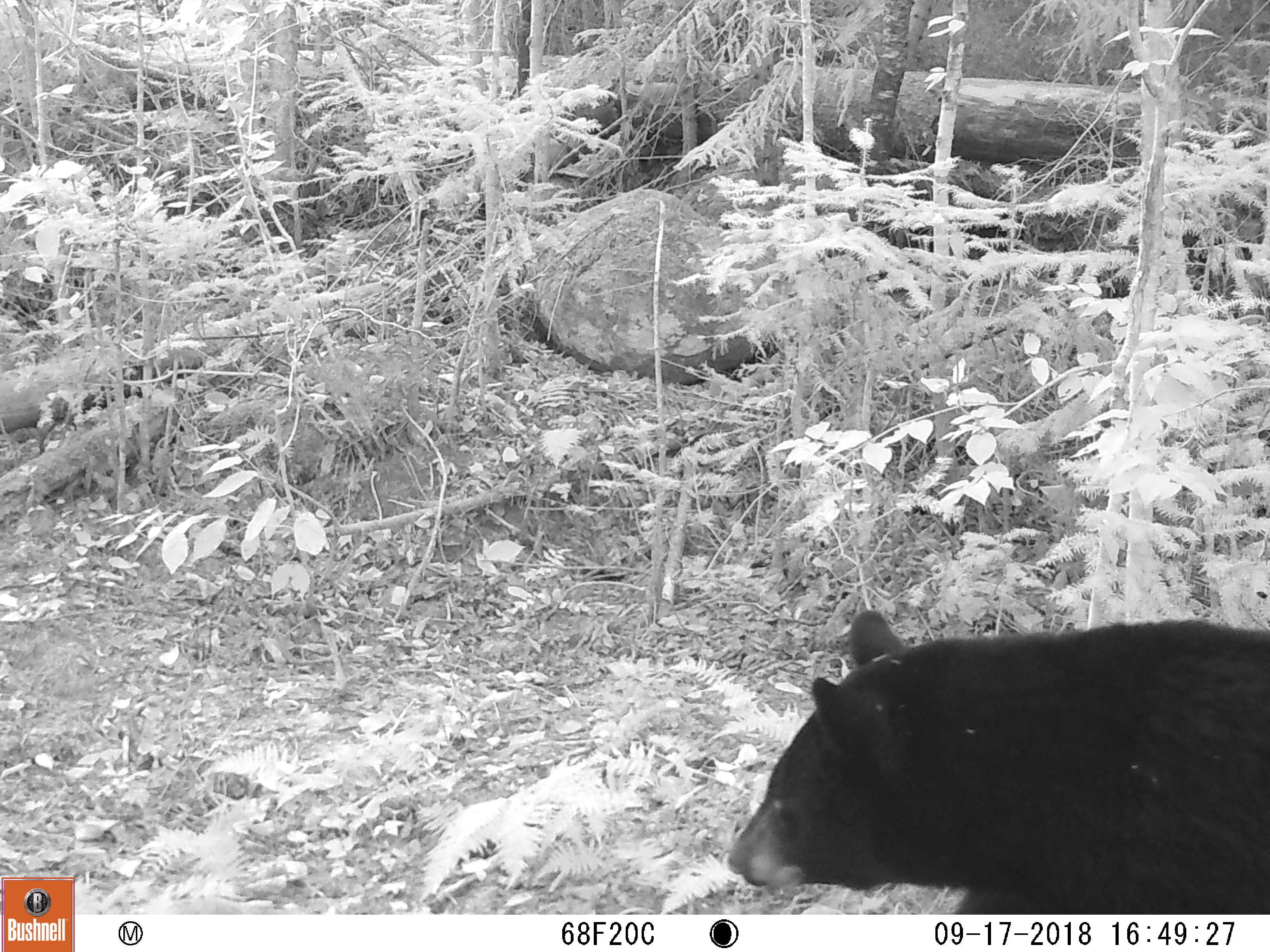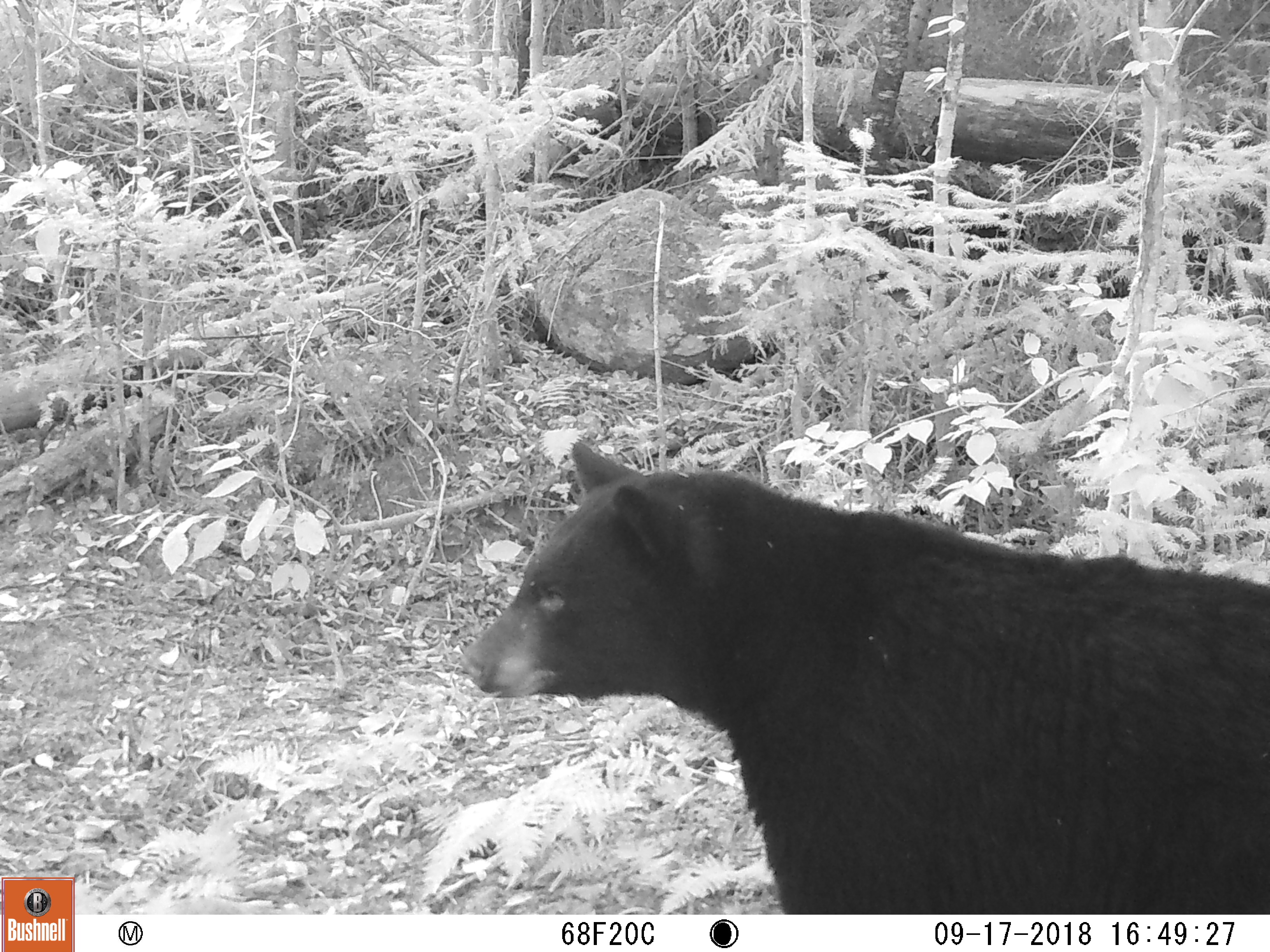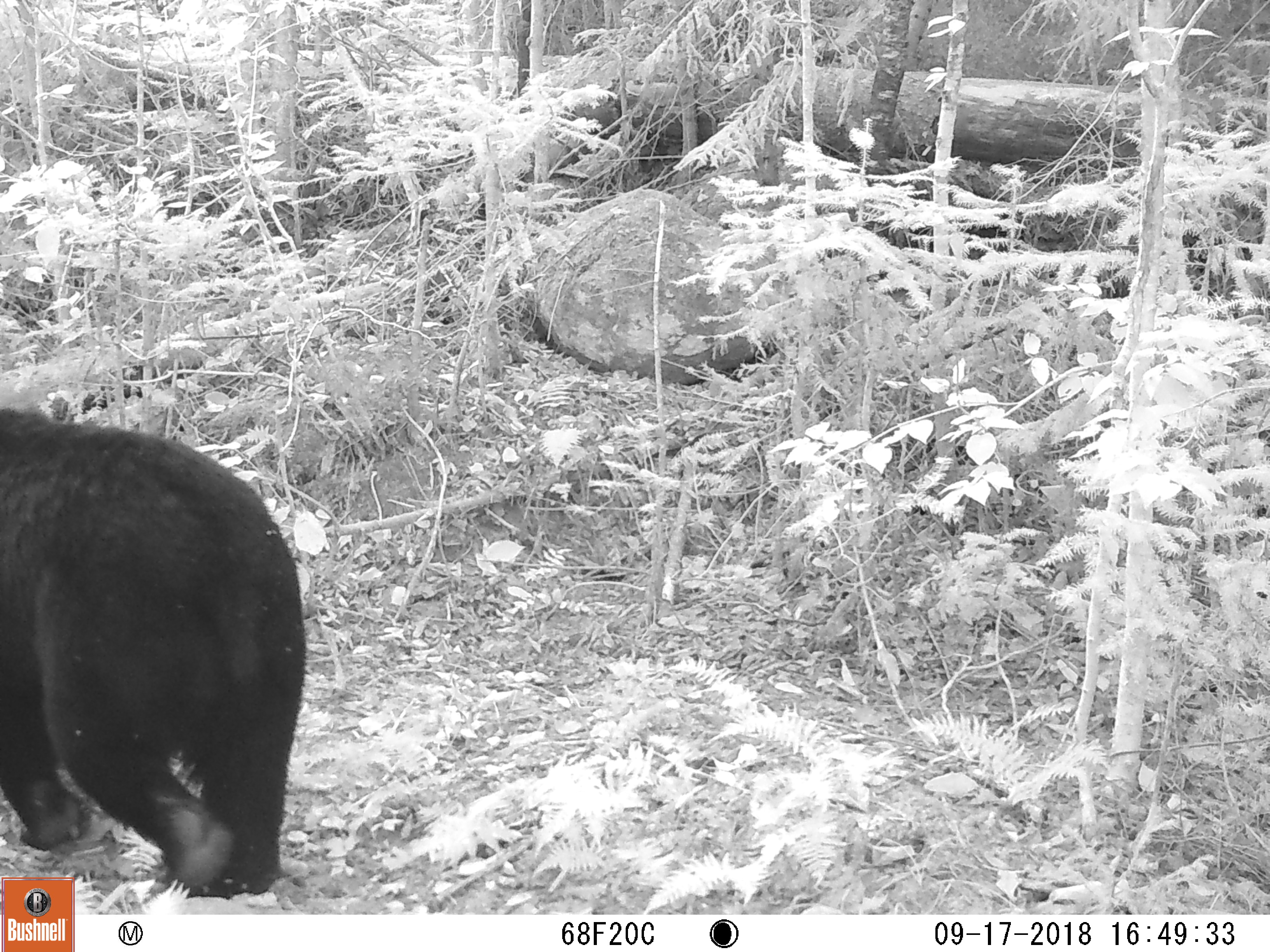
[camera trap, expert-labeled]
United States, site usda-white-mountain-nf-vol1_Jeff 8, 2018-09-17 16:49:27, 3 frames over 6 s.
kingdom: Animalia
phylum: Chordata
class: Mammalia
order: Carnivora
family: Ursidae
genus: Ursus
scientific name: Ursus americanus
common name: black bear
Black bear (Ursus americanus).